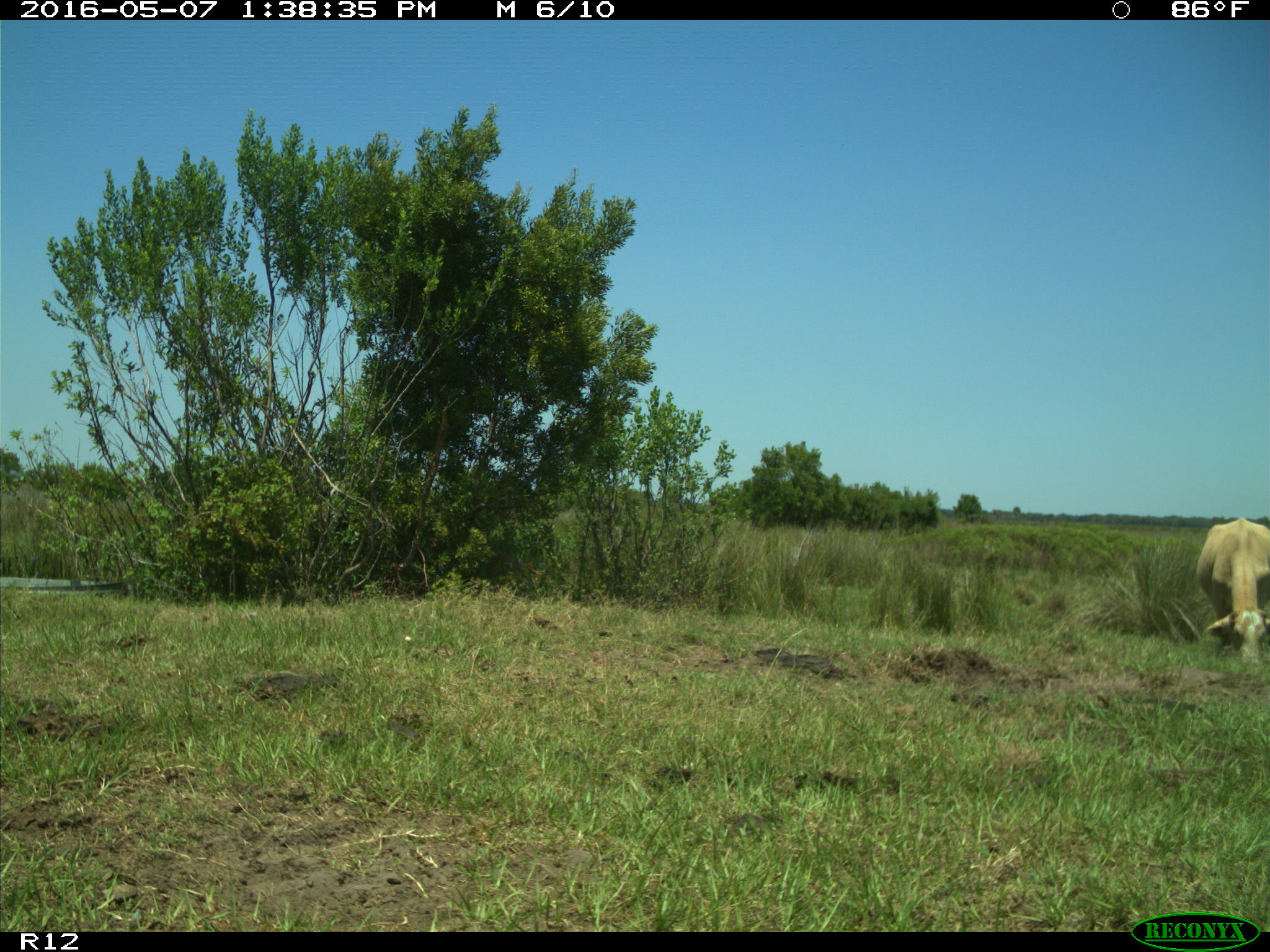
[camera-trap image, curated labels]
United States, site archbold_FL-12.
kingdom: Animalia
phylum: Chordata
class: Mammalia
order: Artiodactyla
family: Bovidae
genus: Bos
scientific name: Bos taurus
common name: domestic cow